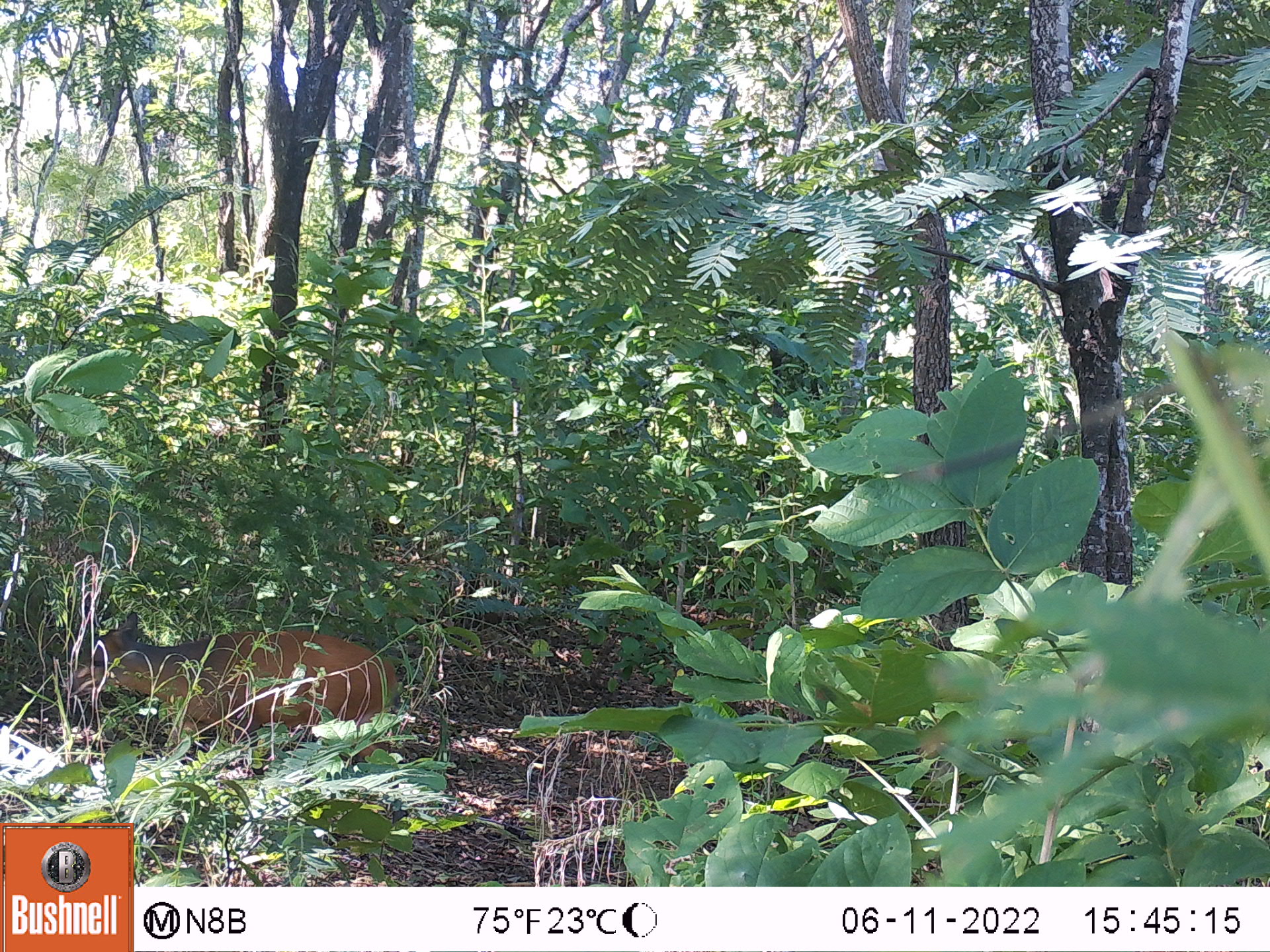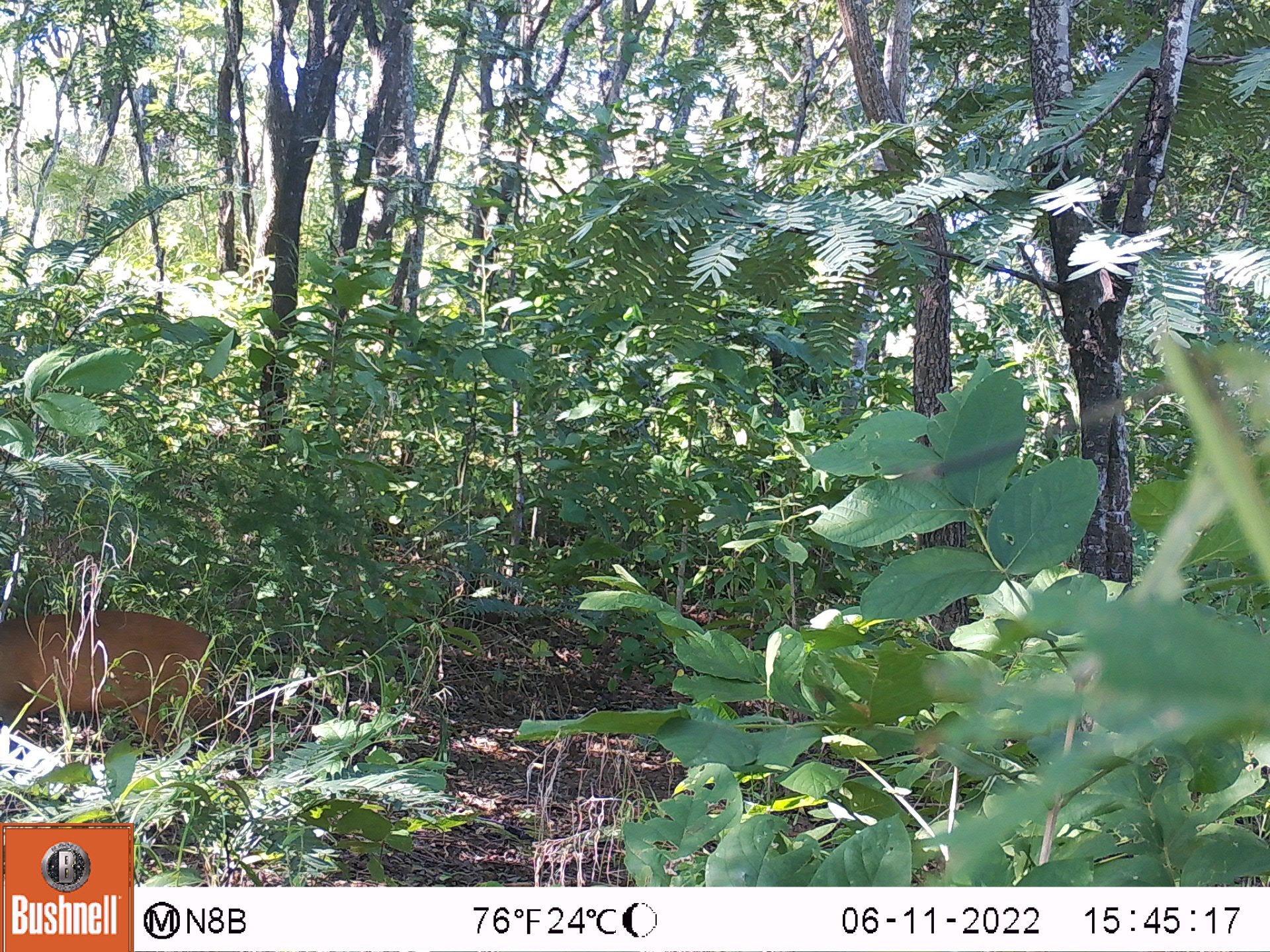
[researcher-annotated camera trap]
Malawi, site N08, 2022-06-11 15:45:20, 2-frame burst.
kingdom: Animalia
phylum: Chordata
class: Mammalia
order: Artiodactyla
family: Bovidae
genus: Cephalophorus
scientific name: Cephalophorus natalensis natalensis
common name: red duiker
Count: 1.